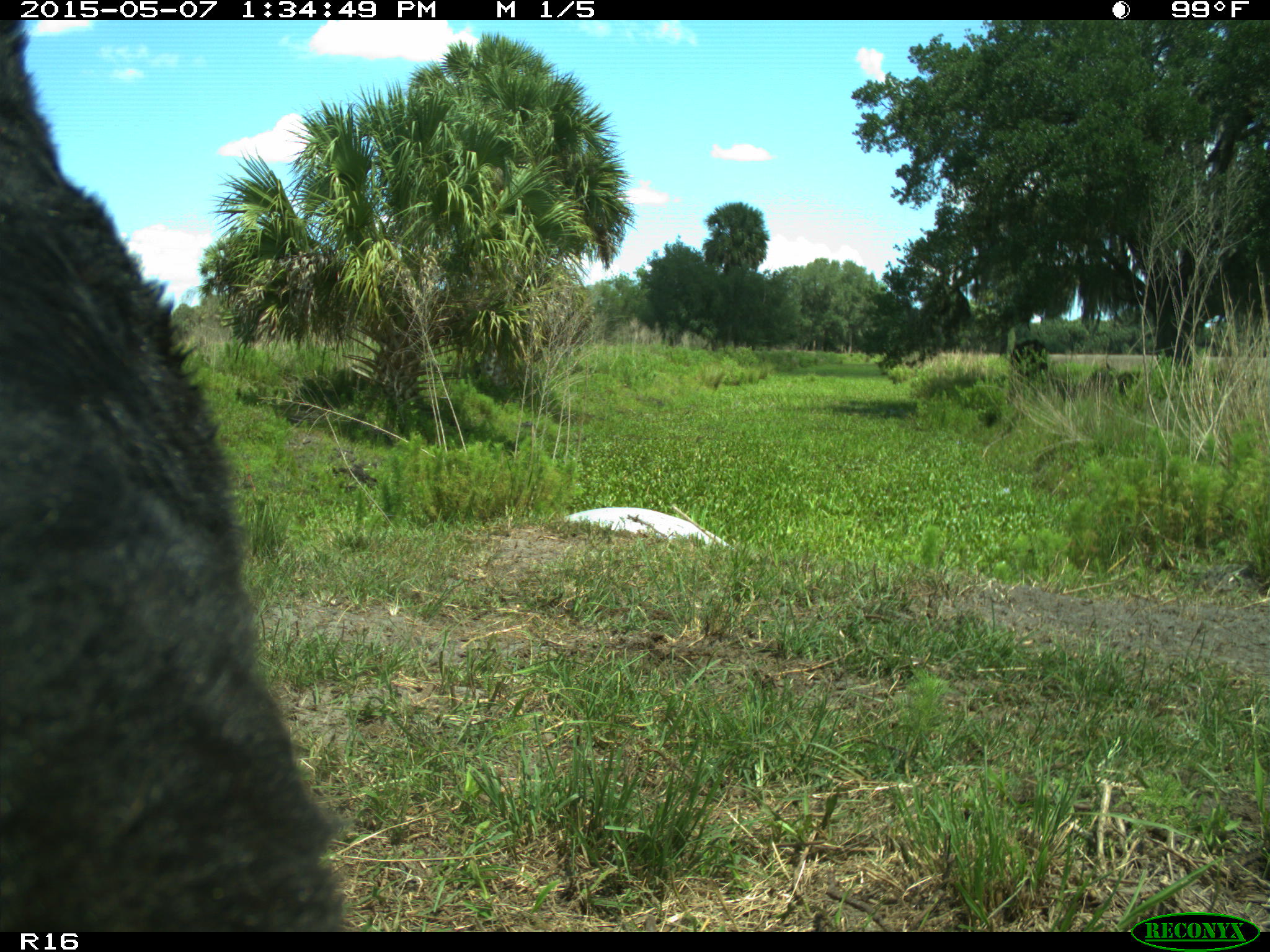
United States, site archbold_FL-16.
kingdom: Animalia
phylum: Chordata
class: Mammalia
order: Artiodactyla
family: Bovidae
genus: Bos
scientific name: Bos taurus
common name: domestic cow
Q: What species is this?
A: Bos taurus (domestic cow).